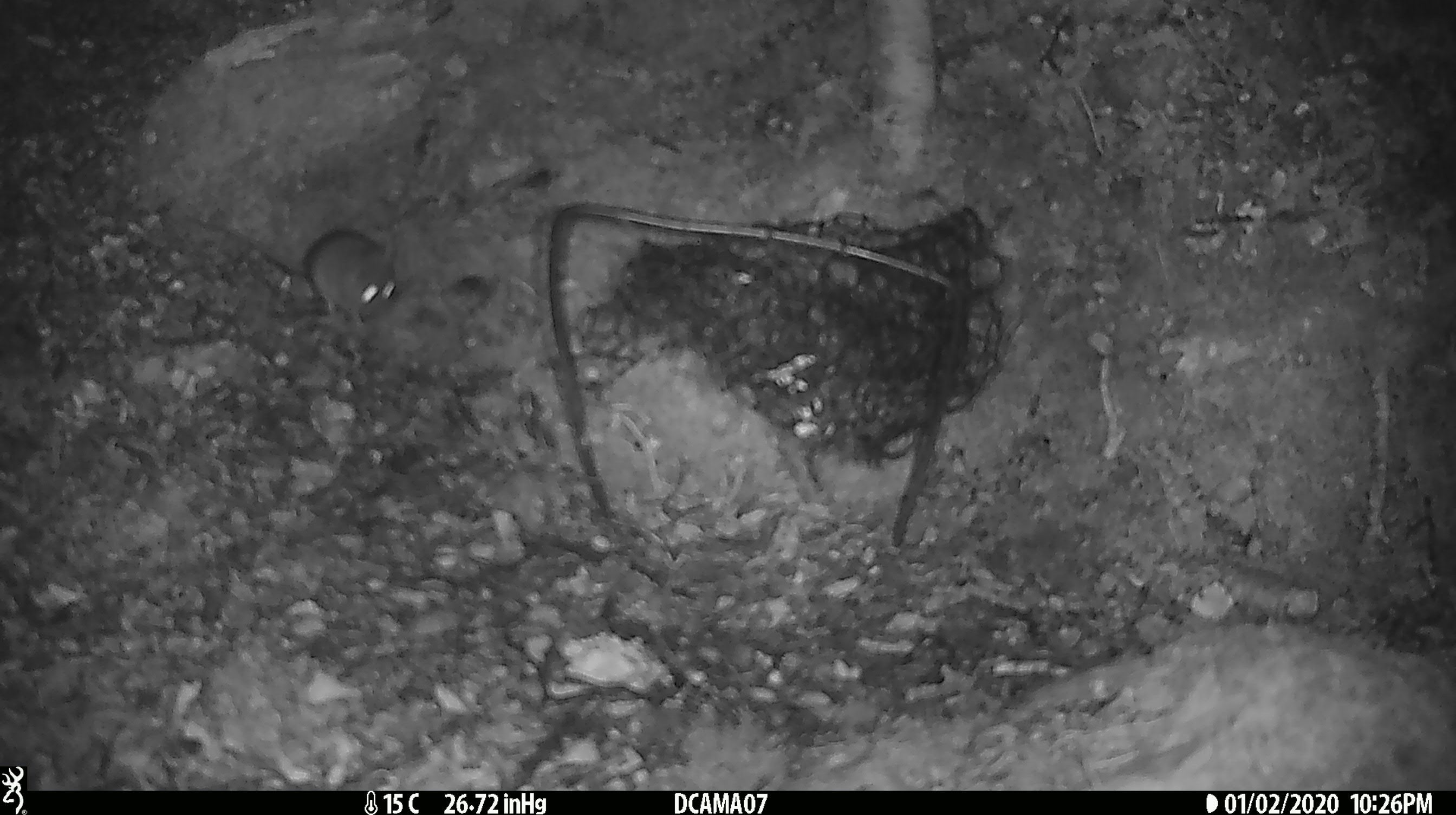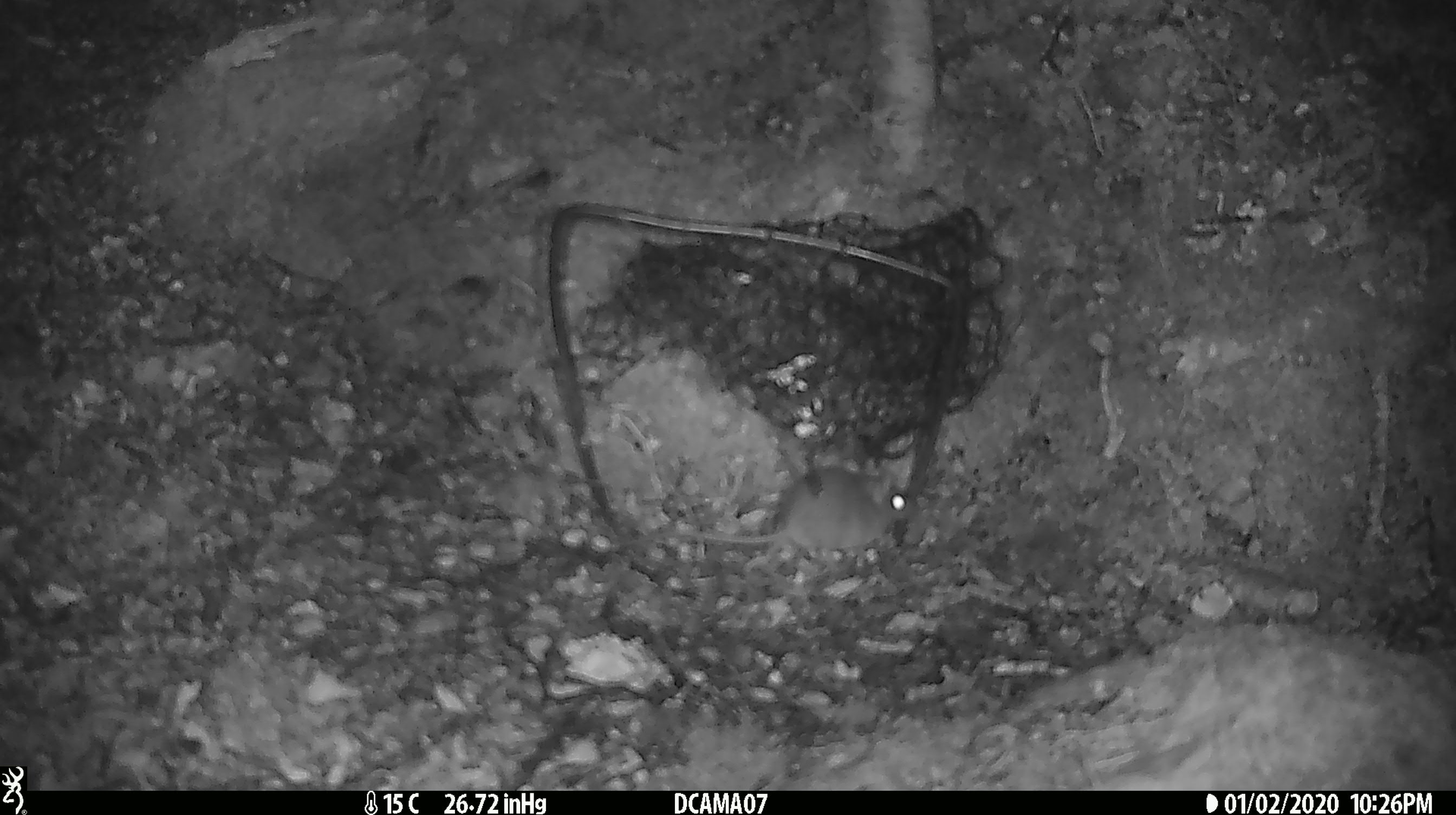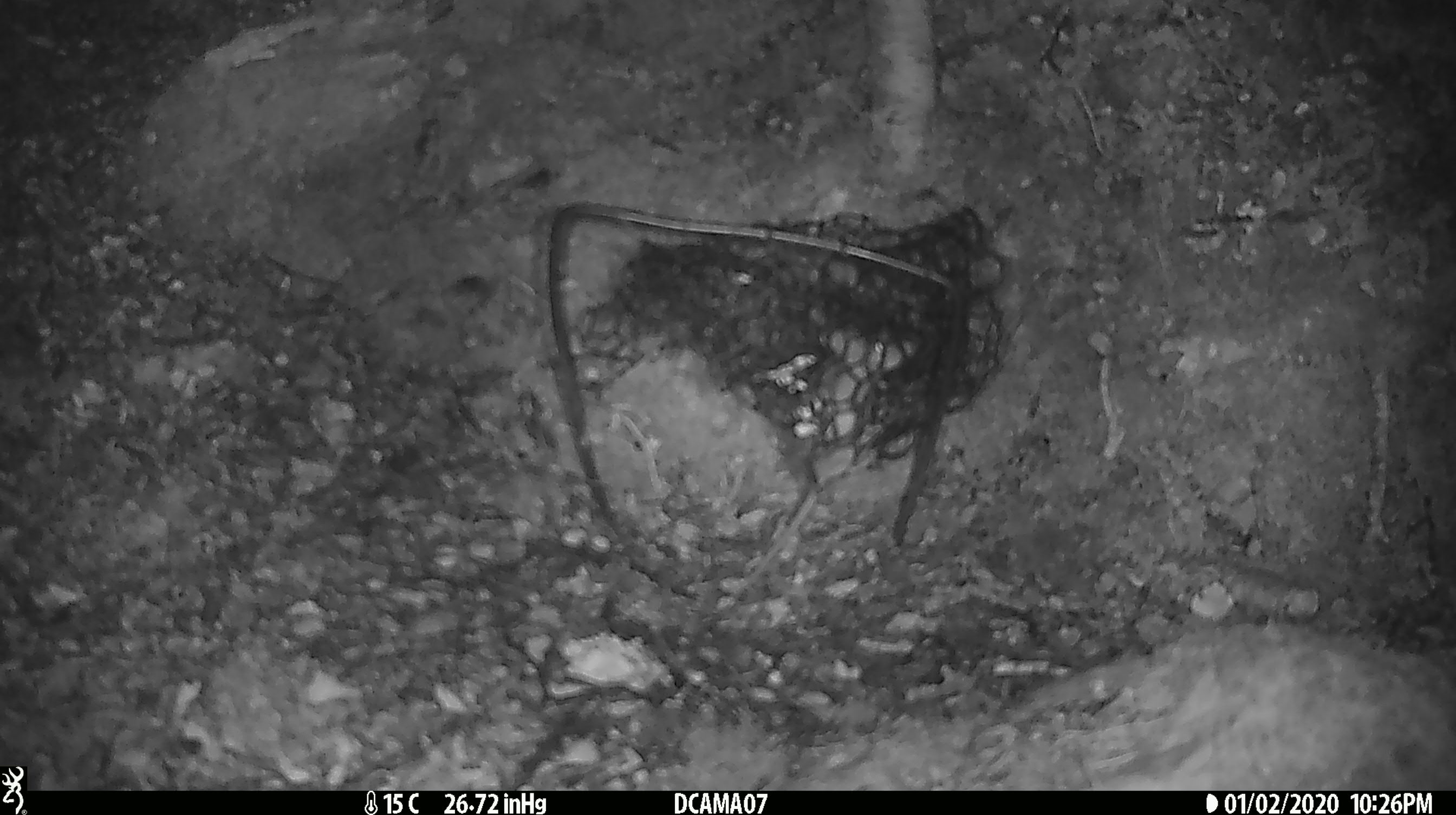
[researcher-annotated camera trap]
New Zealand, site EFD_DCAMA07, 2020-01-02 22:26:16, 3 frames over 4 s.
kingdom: Animalia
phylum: Chordata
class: Mammalia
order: Rodentia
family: Muridae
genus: Mus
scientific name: Mus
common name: mouse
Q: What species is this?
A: Mouse (Mus).